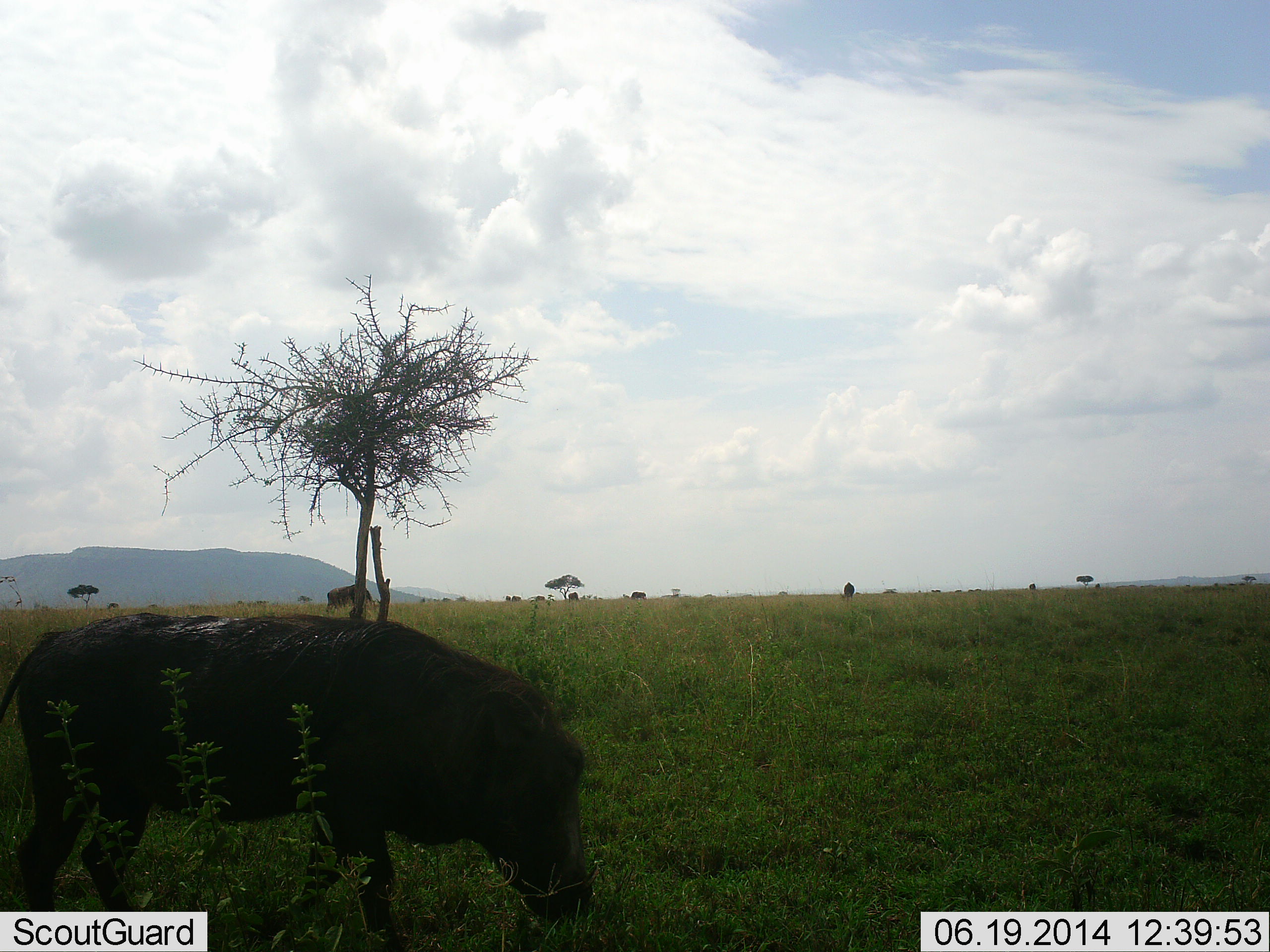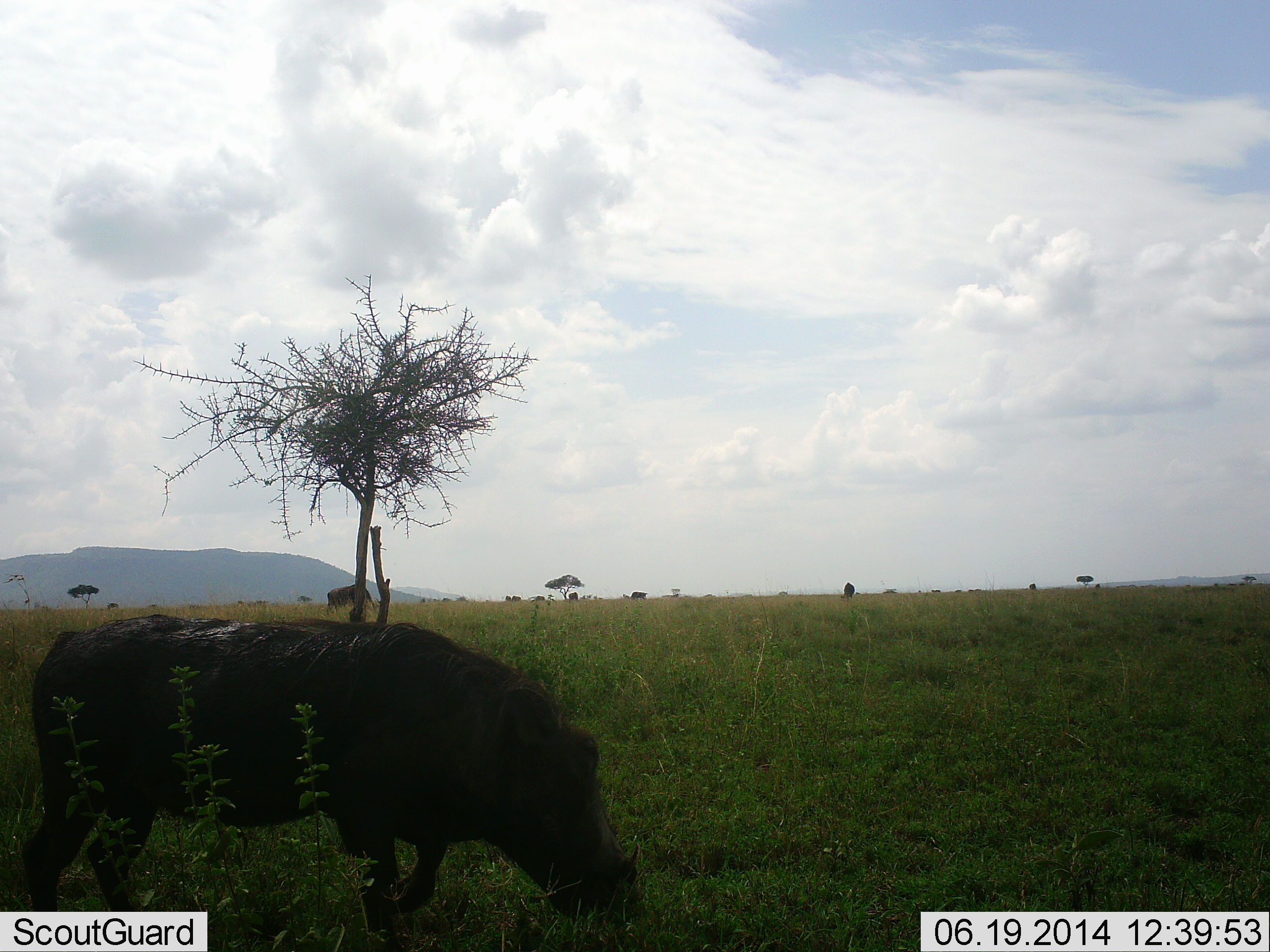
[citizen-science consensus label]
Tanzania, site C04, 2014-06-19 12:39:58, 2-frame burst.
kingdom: Animalia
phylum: Chordata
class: Mammalia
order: Artiodactyla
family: Suidae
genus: Phacochoerus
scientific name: Phacochoerus africanus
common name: warthog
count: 1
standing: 21%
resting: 0%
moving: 29%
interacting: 0%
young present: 0%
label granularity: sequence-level